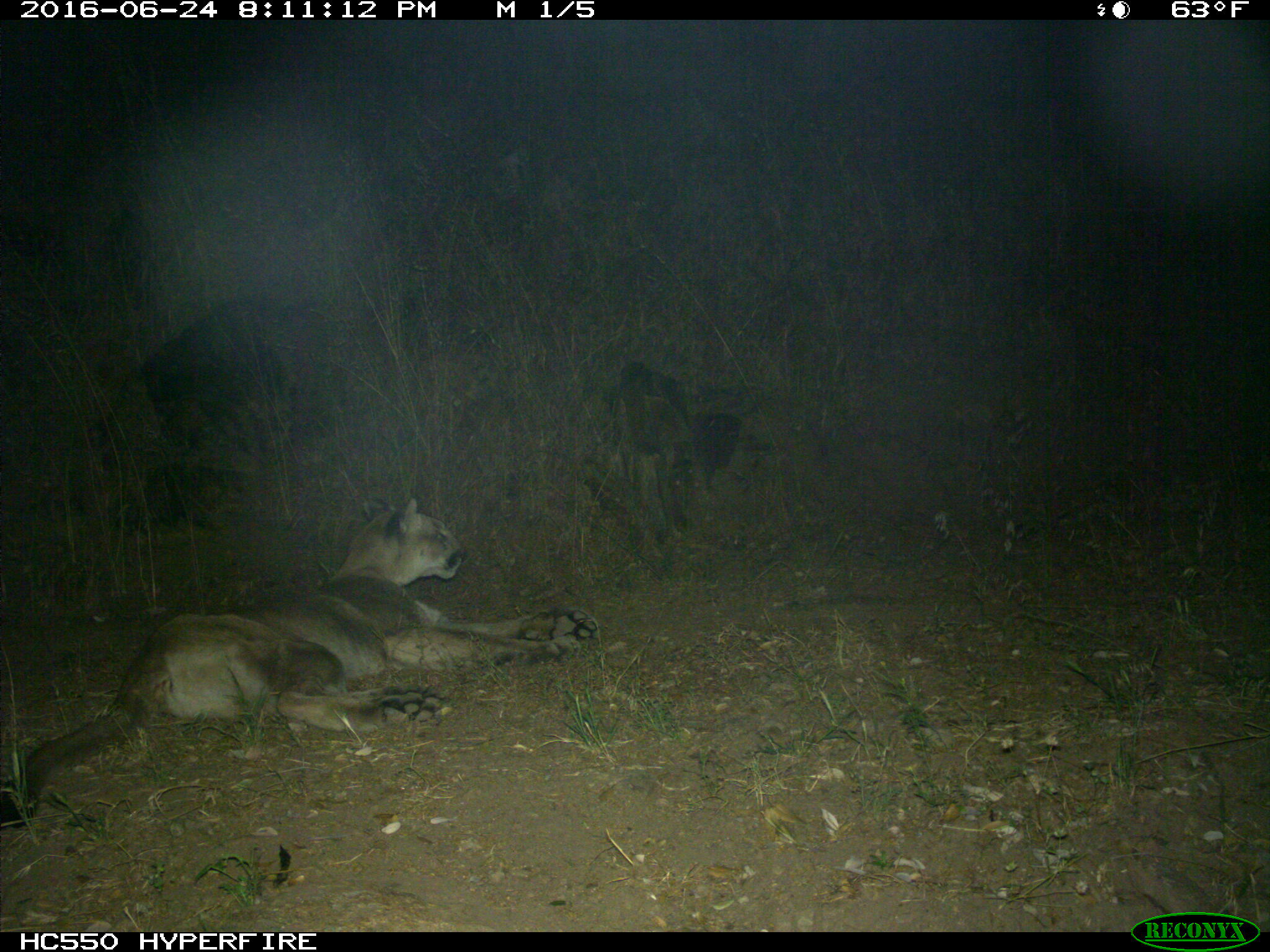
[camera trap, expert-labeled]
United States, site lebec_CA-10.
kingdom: Animalia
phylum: Chordata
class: Mammalia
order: Carnivora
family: Felidae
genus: Puma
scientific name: Puma concolor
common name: mountain lion